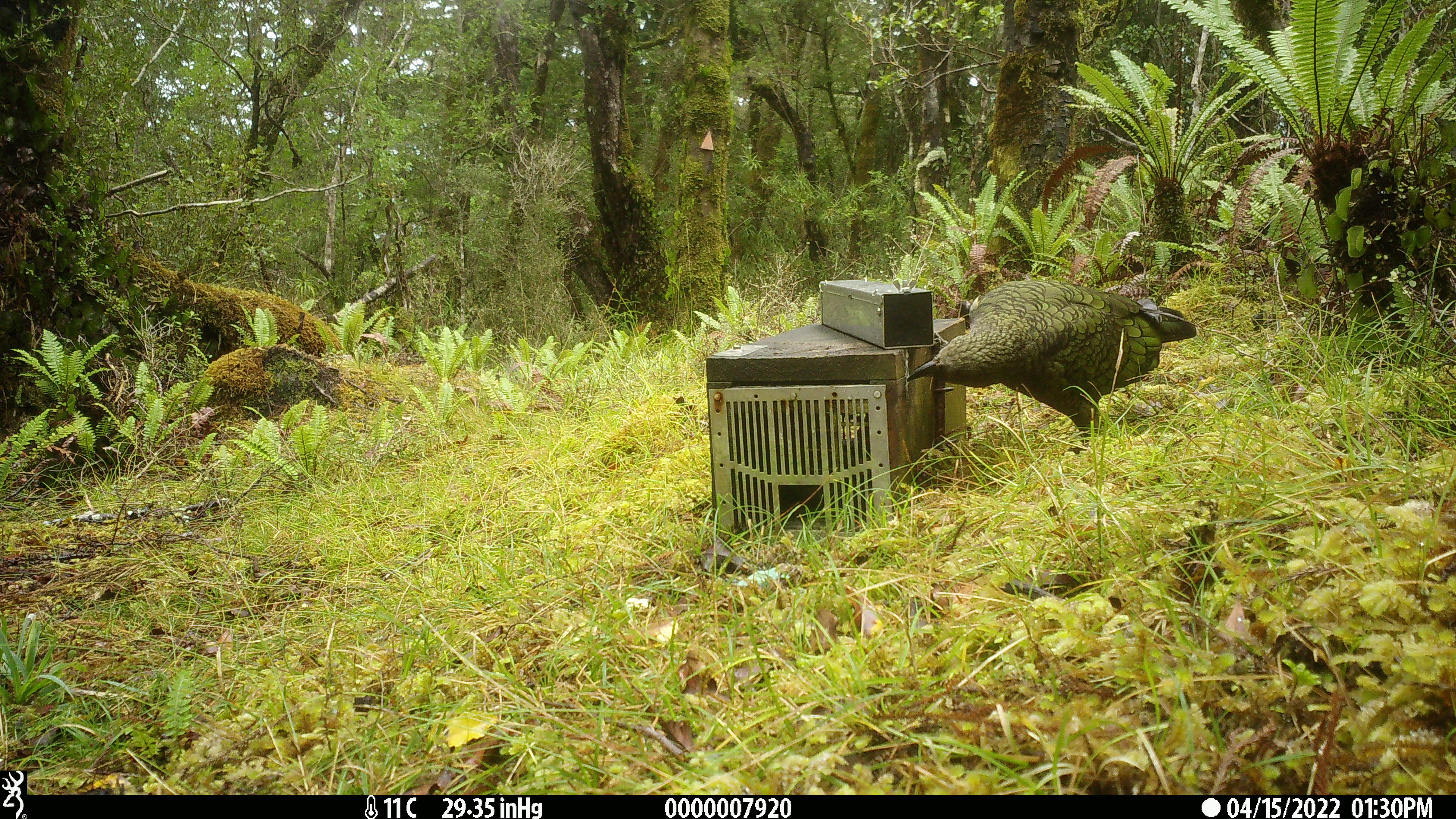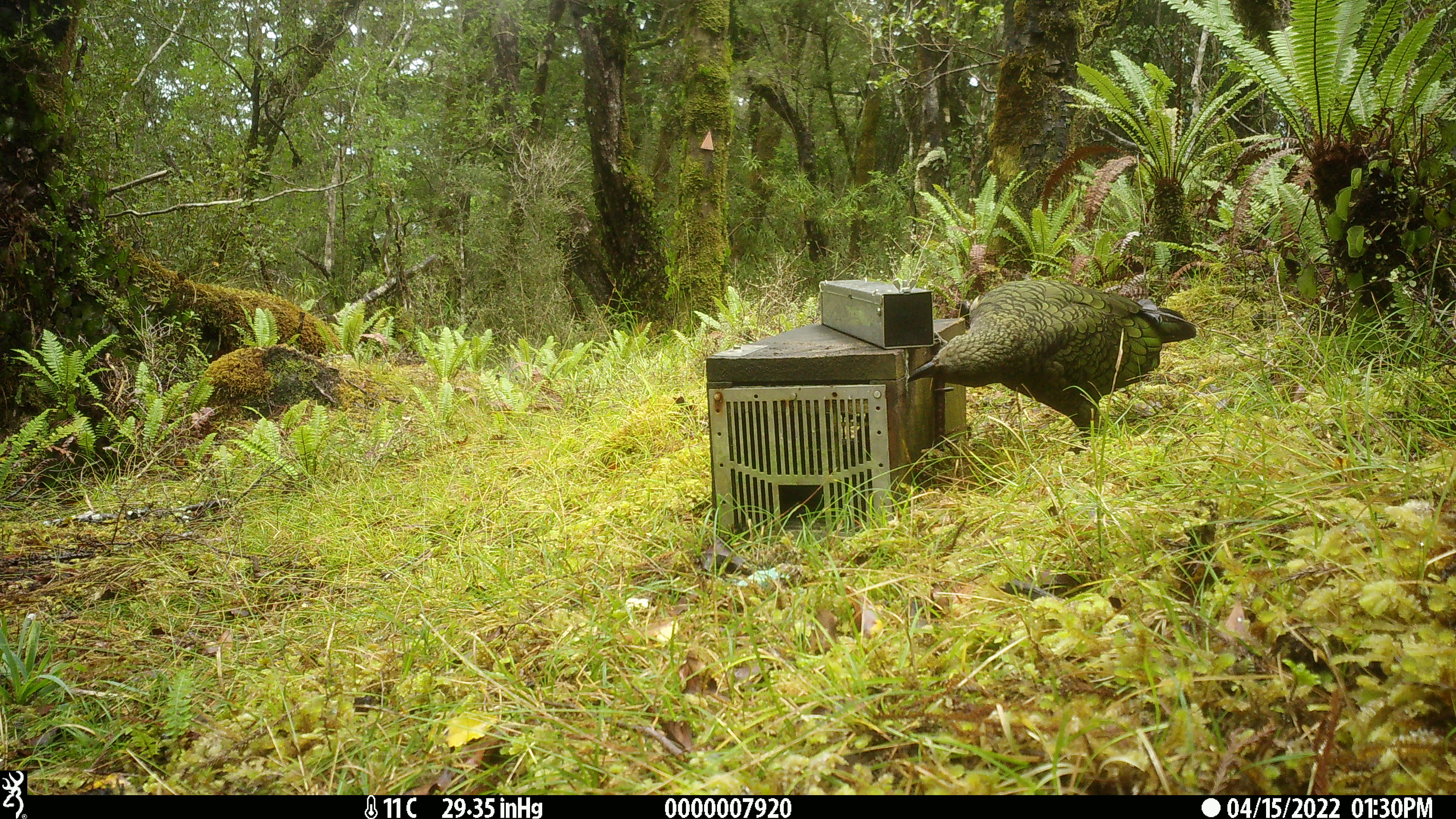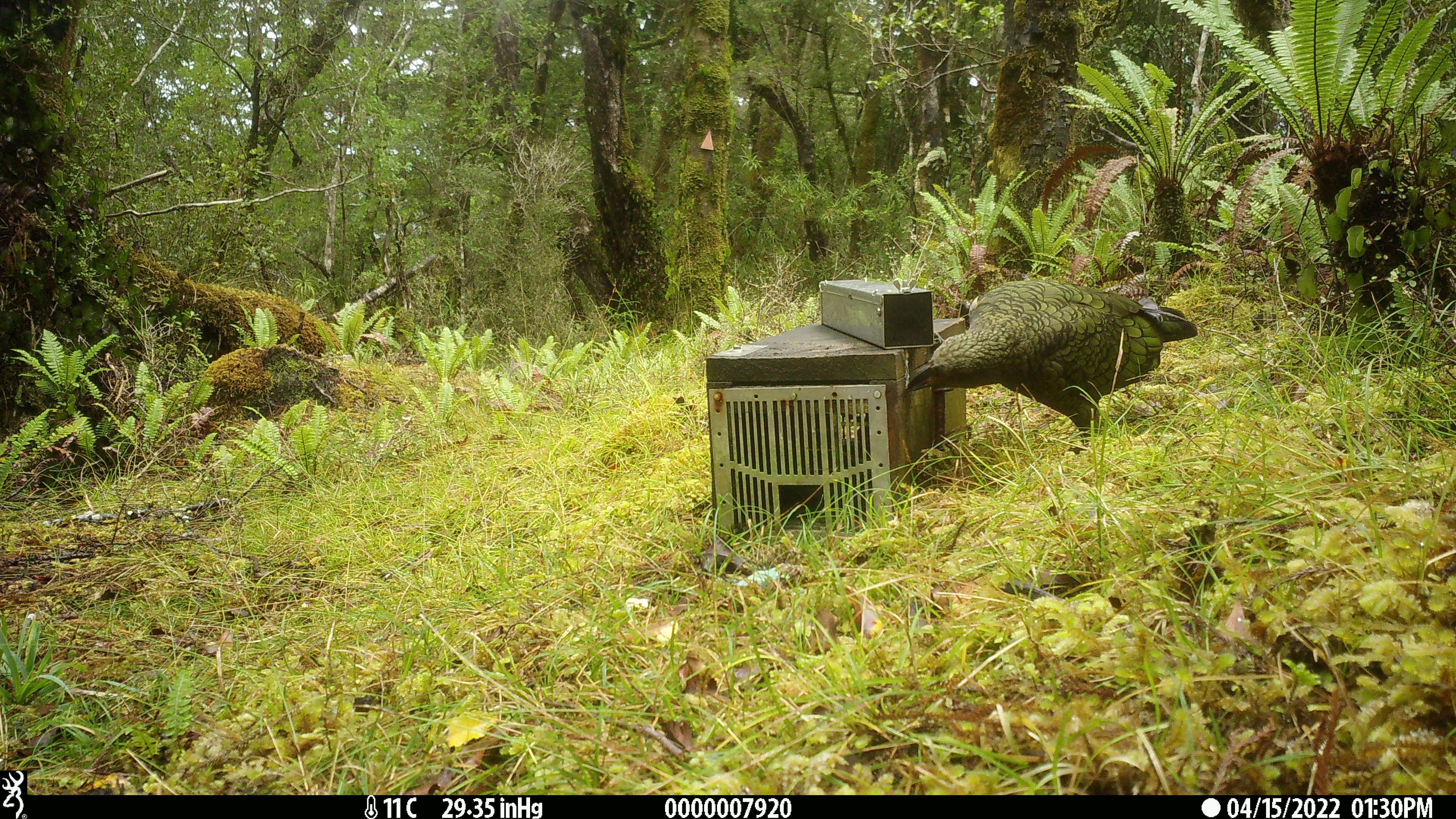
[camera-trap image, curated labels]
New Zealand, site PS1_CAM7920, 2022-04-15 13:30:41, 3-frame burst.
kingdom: Animalia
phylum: Chordata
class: Aves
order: Psittaciformes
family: Strigopidae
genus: Nestor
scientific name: Nestor notabilis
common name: kea